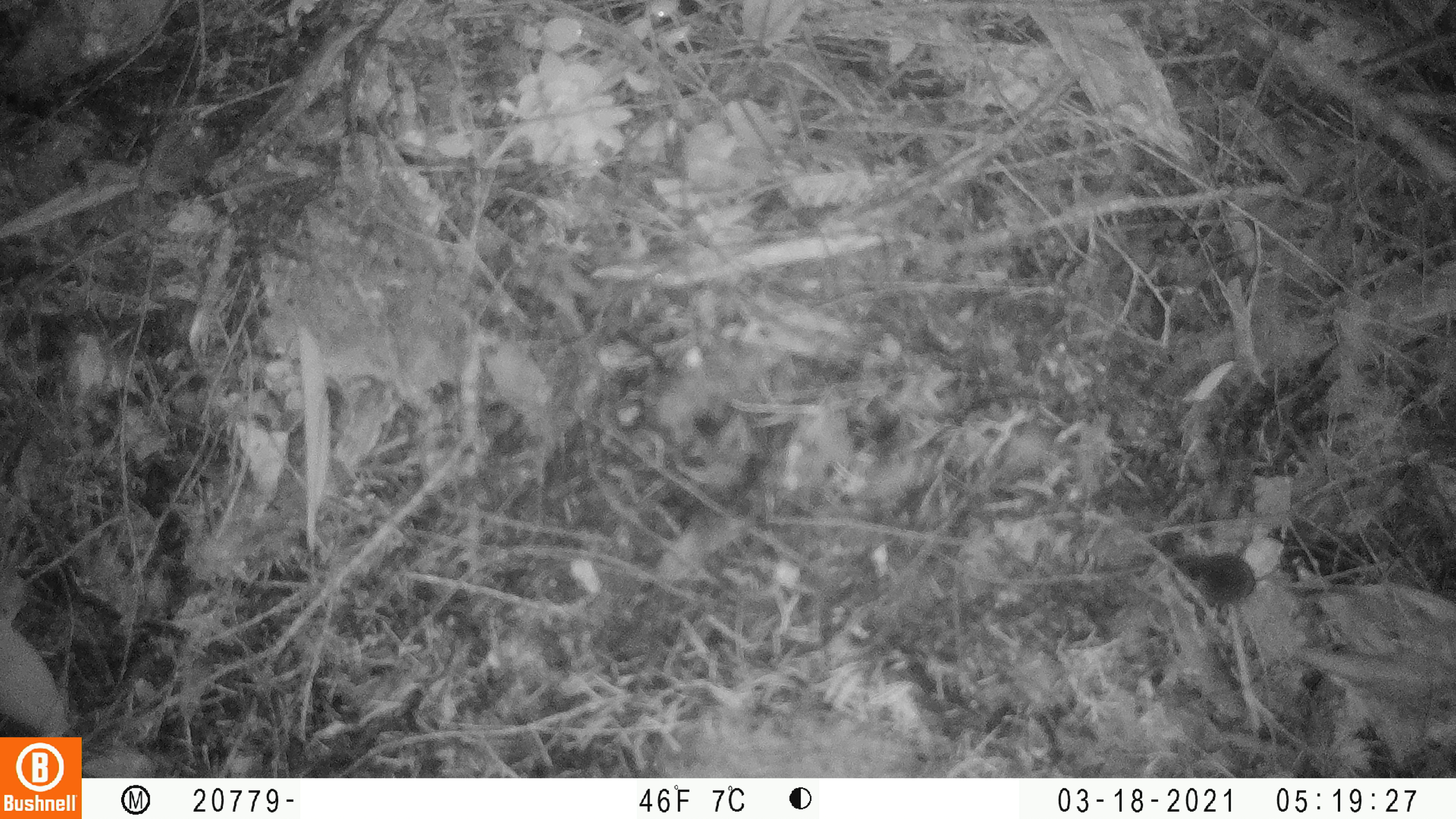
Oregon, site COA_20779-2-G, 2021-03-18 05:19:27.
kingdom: Animalia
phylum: Chordata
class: Mammalia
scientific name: Mammalia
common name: small mammal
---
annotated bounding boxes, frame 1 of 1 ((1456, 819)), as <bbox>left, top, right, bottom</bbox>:
small mammal: <bbox>1141, 520, 1324, 645</bbox>